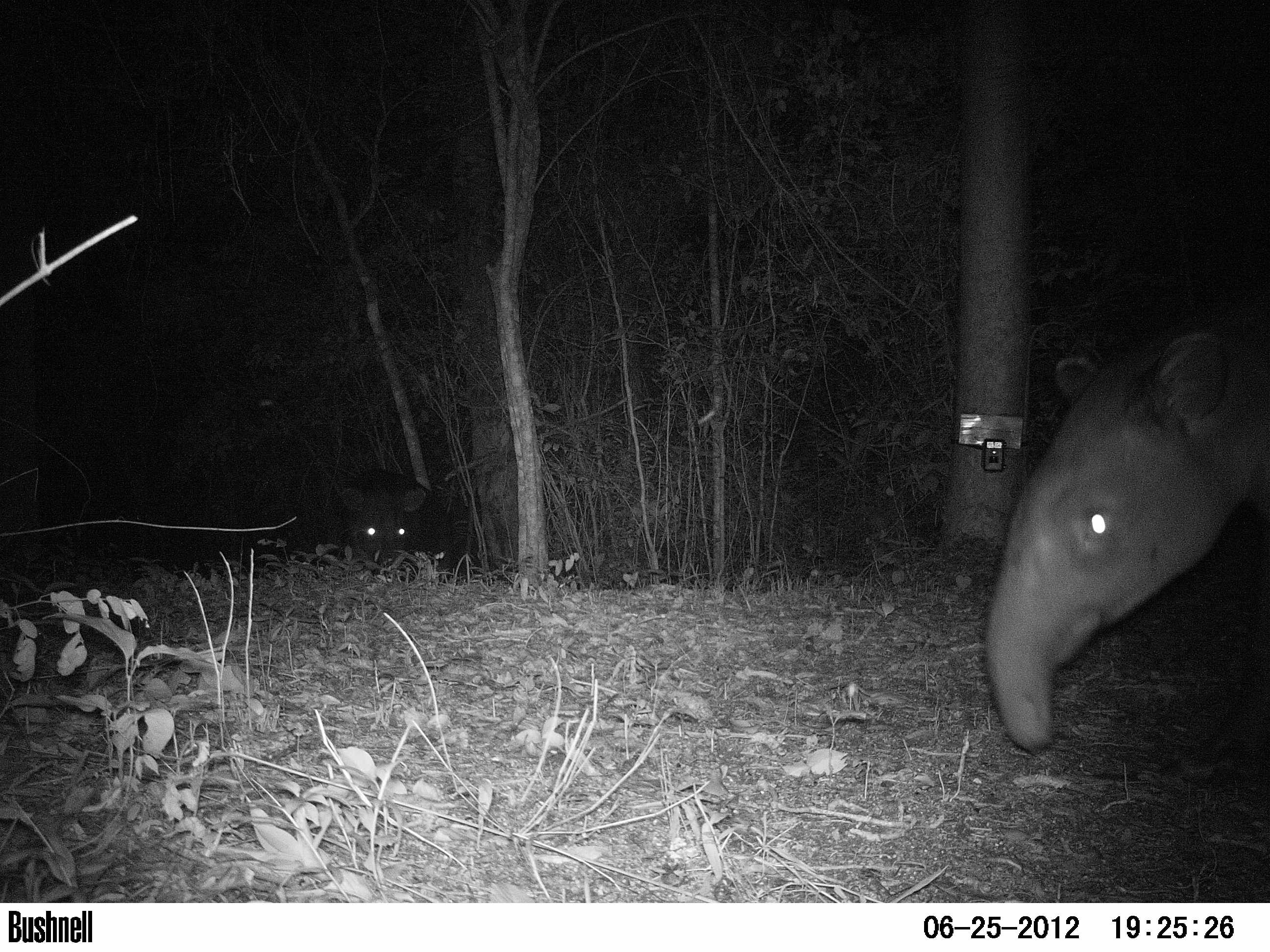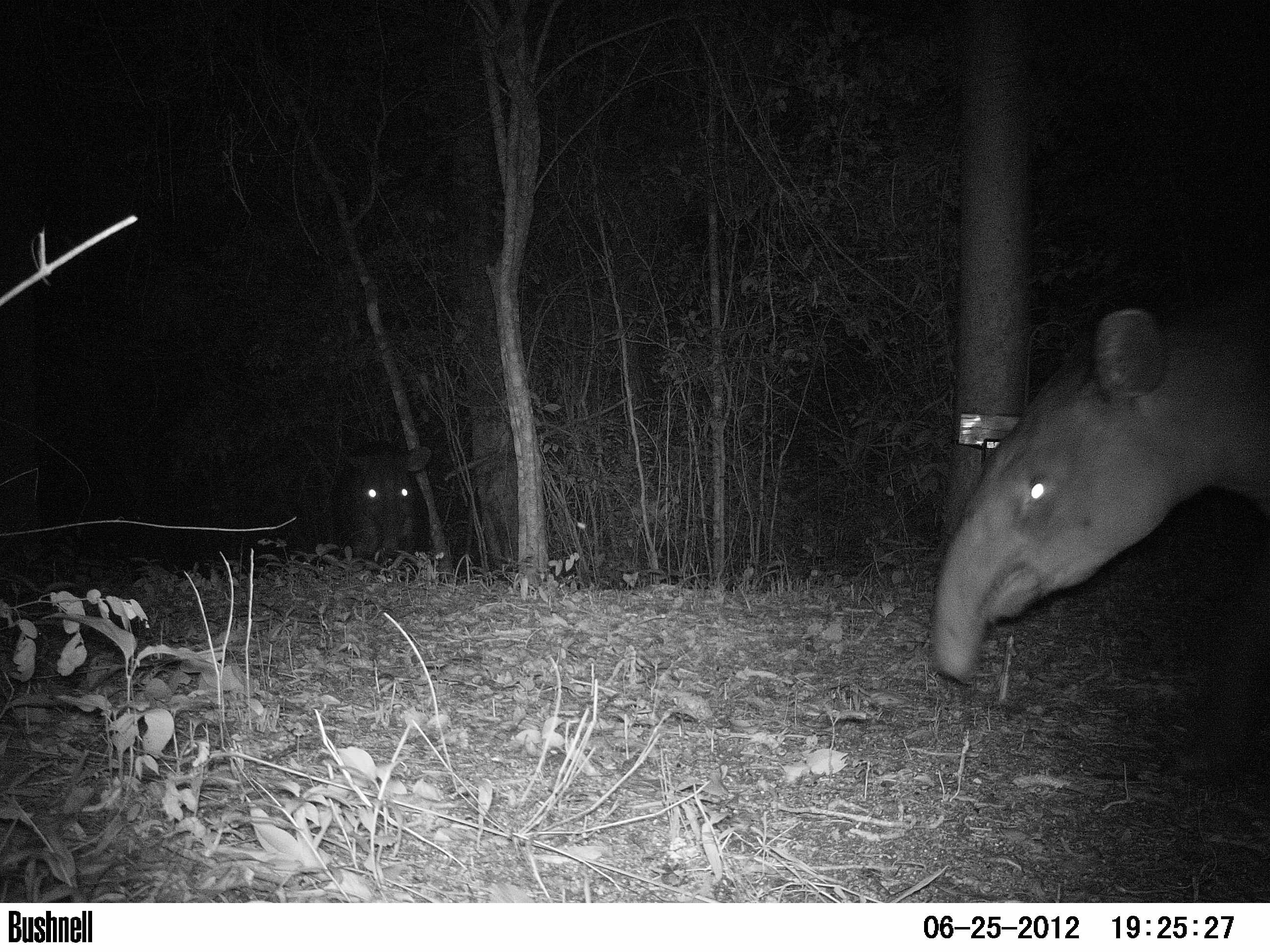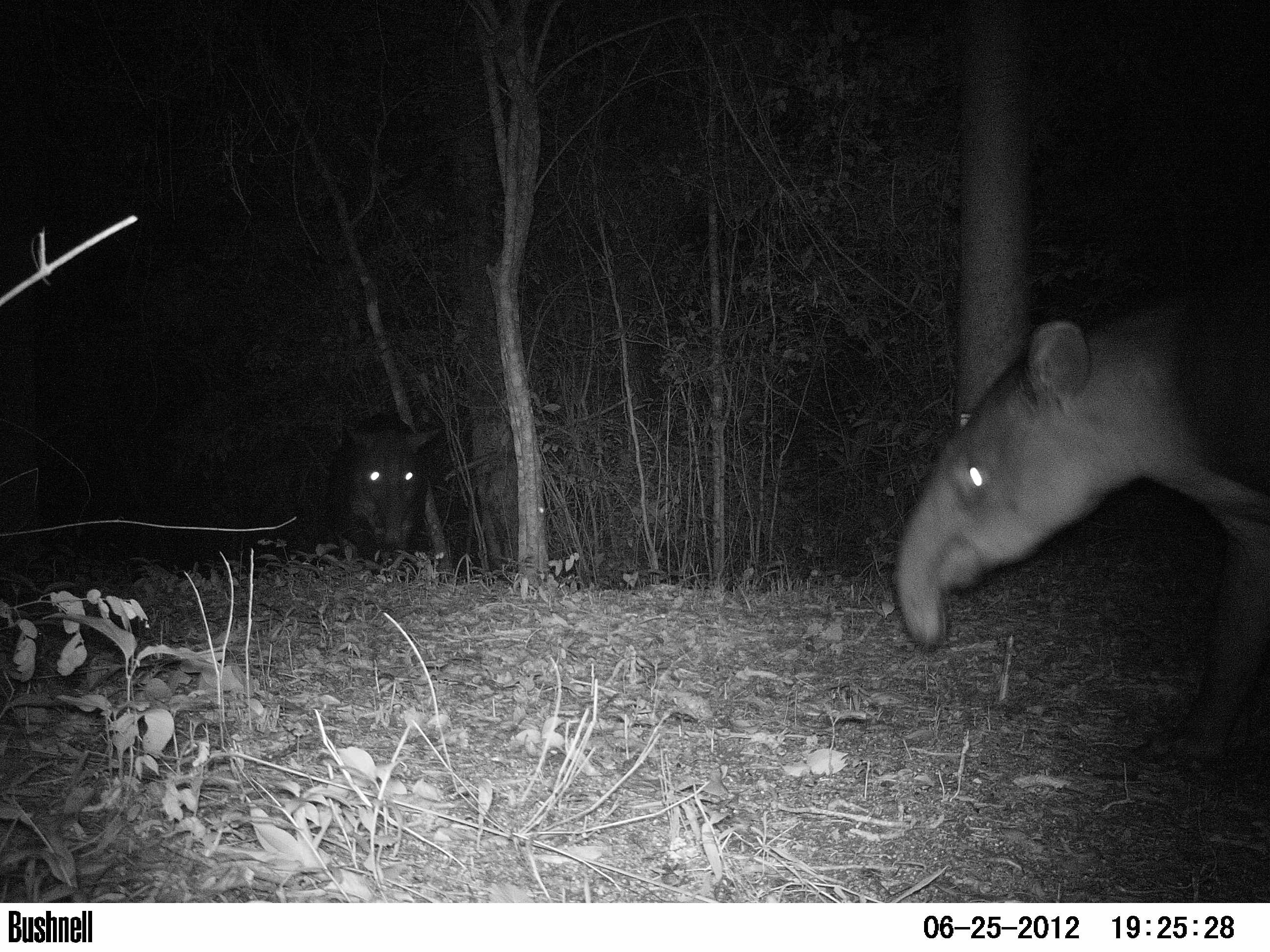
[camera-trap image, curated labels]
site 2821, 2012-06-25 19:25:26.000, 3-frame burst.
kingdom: Animalia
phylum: Chordata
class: Mammalia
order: Perissodactyla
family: Tapiridae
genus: Tapirus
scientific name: Tapirus bairdii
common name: baird's tapir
Tapirus bairdii (baird's tapir), count 2, age adult.